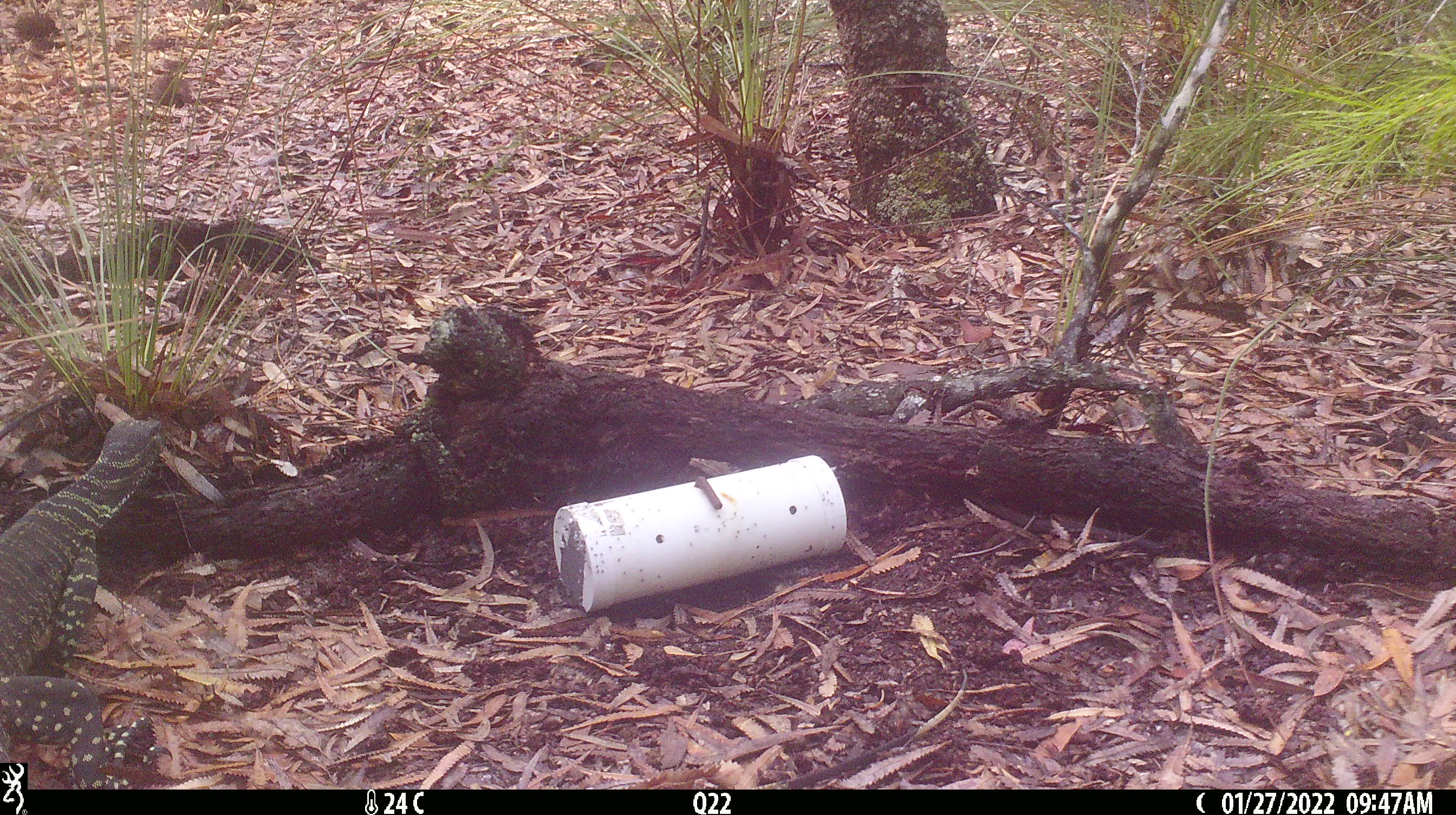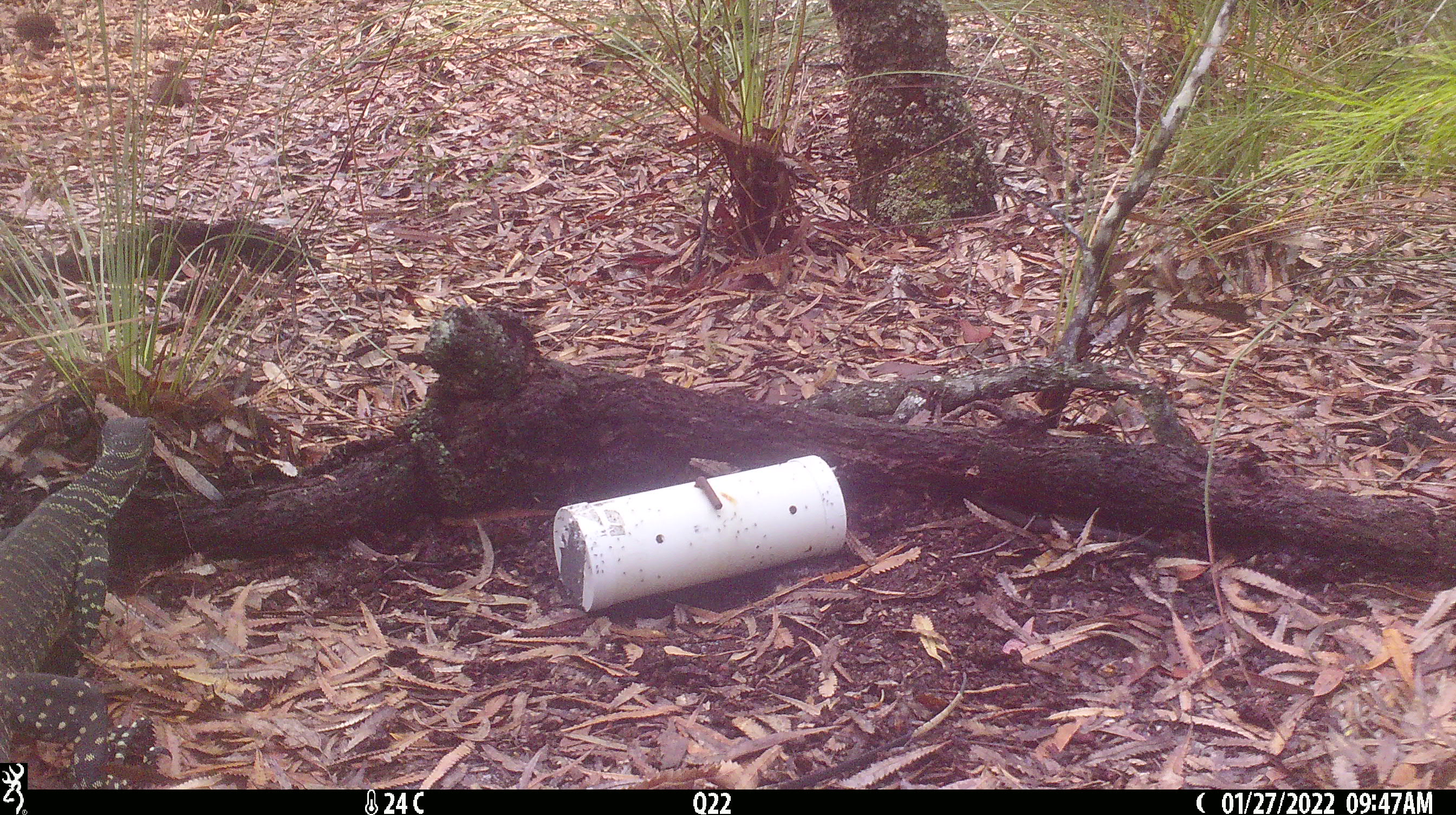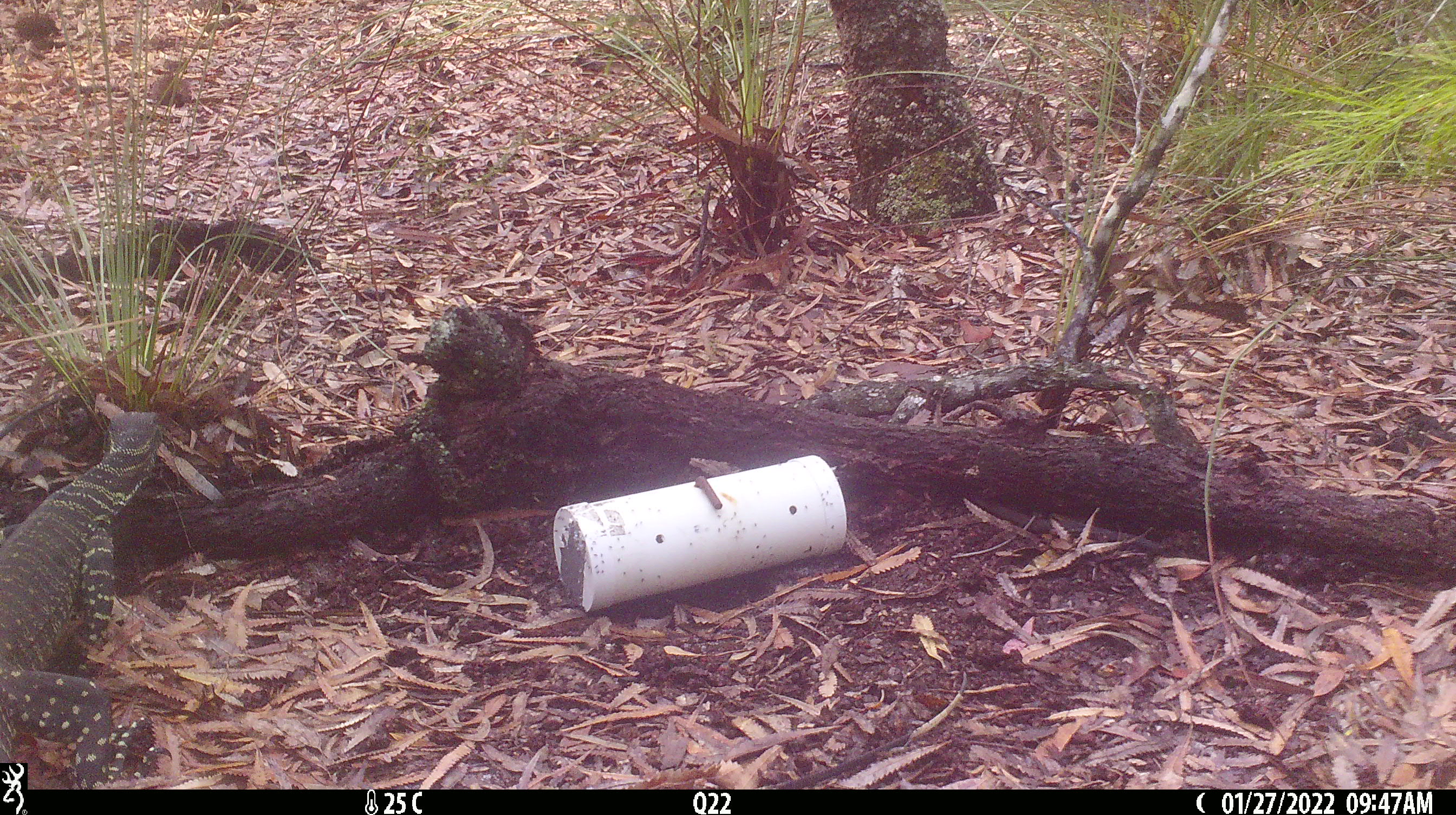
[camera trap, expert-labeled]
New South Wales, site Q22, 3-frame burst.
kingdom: Animalia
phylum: Chordata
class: Reptilia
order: Squamata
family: Varanidae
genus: Varanus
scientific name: Varanus varius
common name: lace monitor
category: goanna